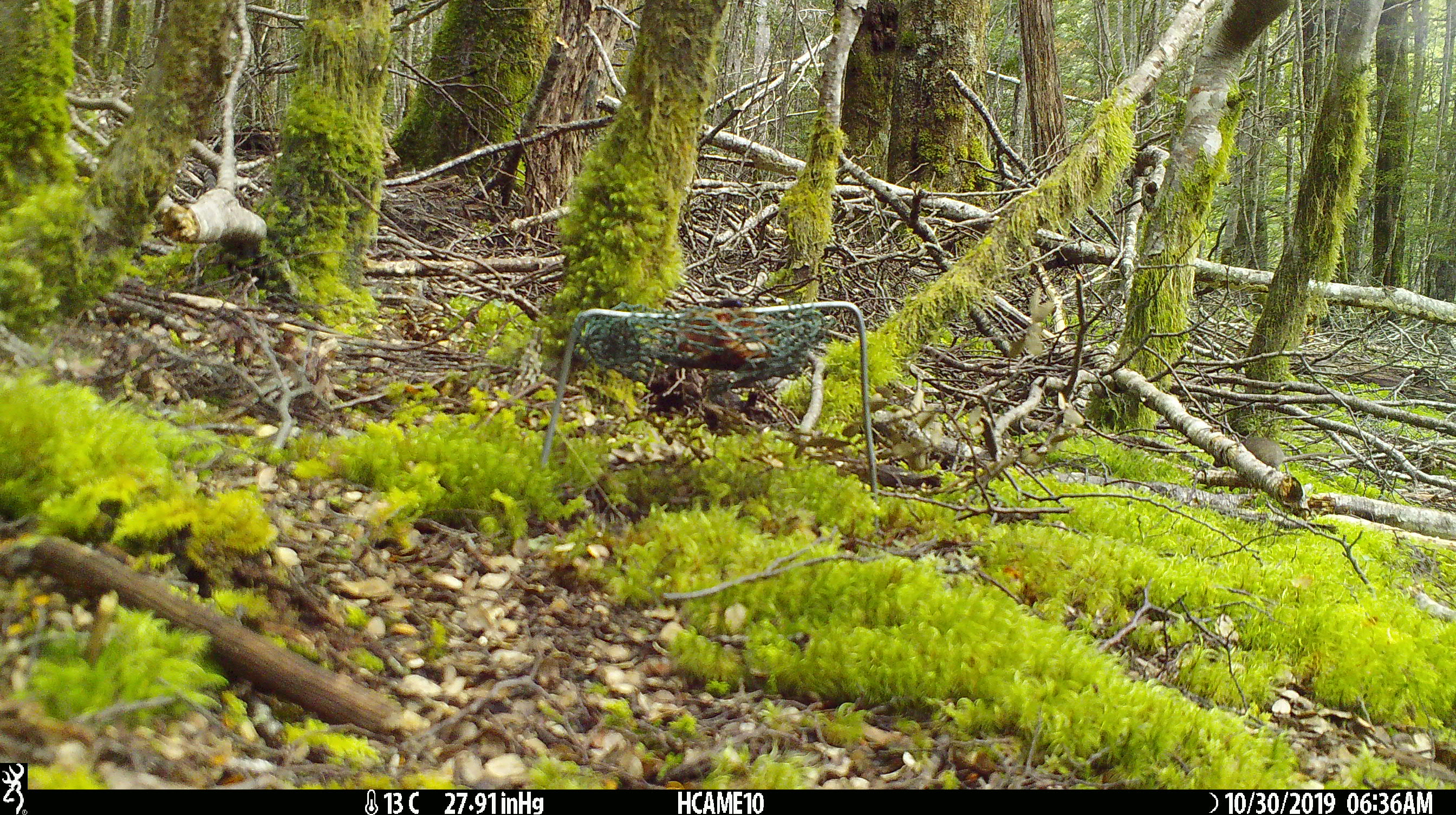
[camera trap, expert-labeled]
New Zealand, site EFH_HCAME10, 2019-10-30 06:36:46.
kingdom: Animalia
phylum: Chordata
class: Mammalia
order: Rodentia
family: Muridae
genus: Mus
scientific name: Mus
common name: mouse